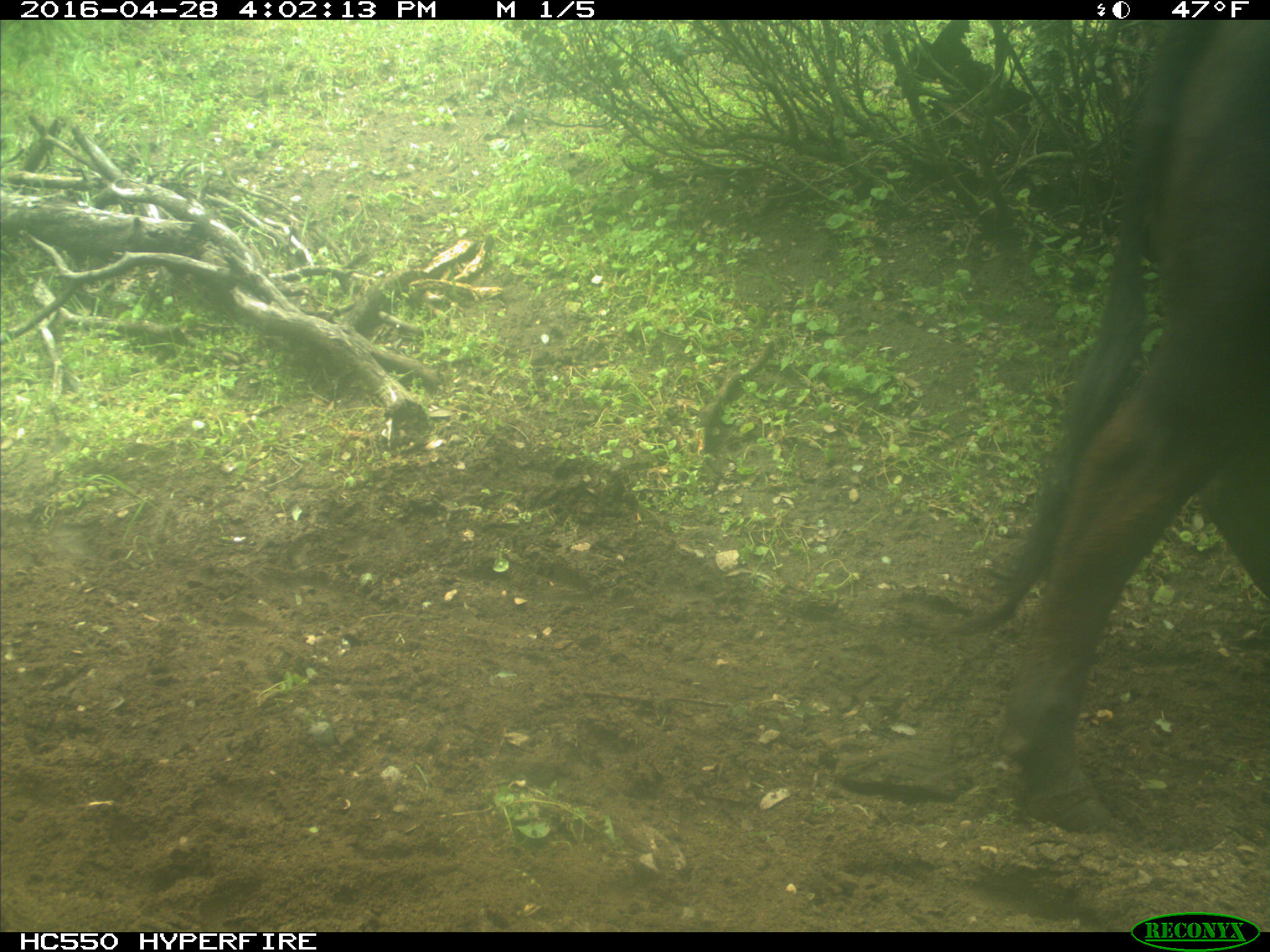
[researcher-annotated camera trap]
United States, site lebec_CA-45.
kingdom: Animalia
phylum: Chordata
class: Mammalia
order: Artiodactyla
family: Bovidae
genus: Bos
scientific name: Bos taurus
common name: domestic cow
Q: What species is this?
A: Bos taurus (domestic cow).